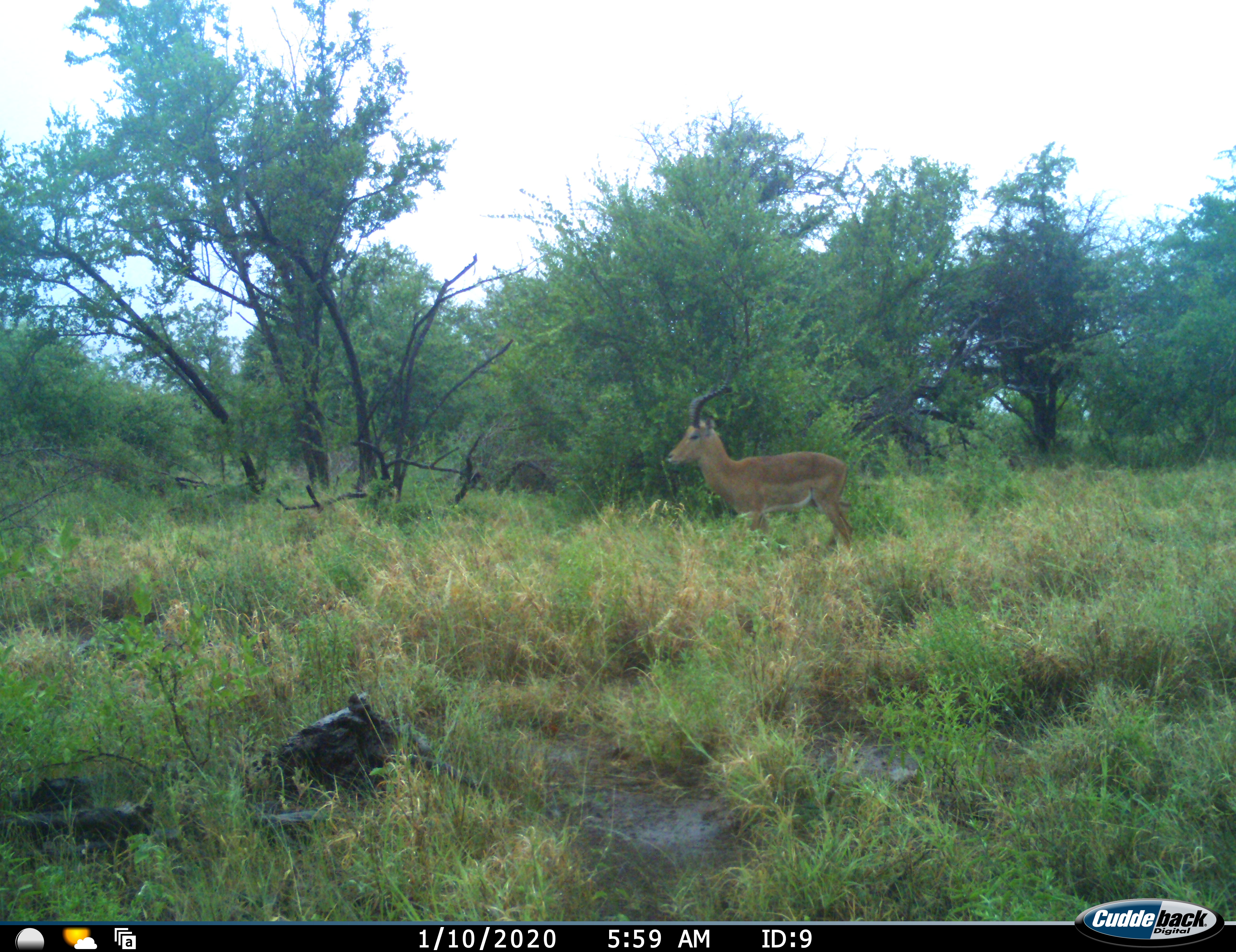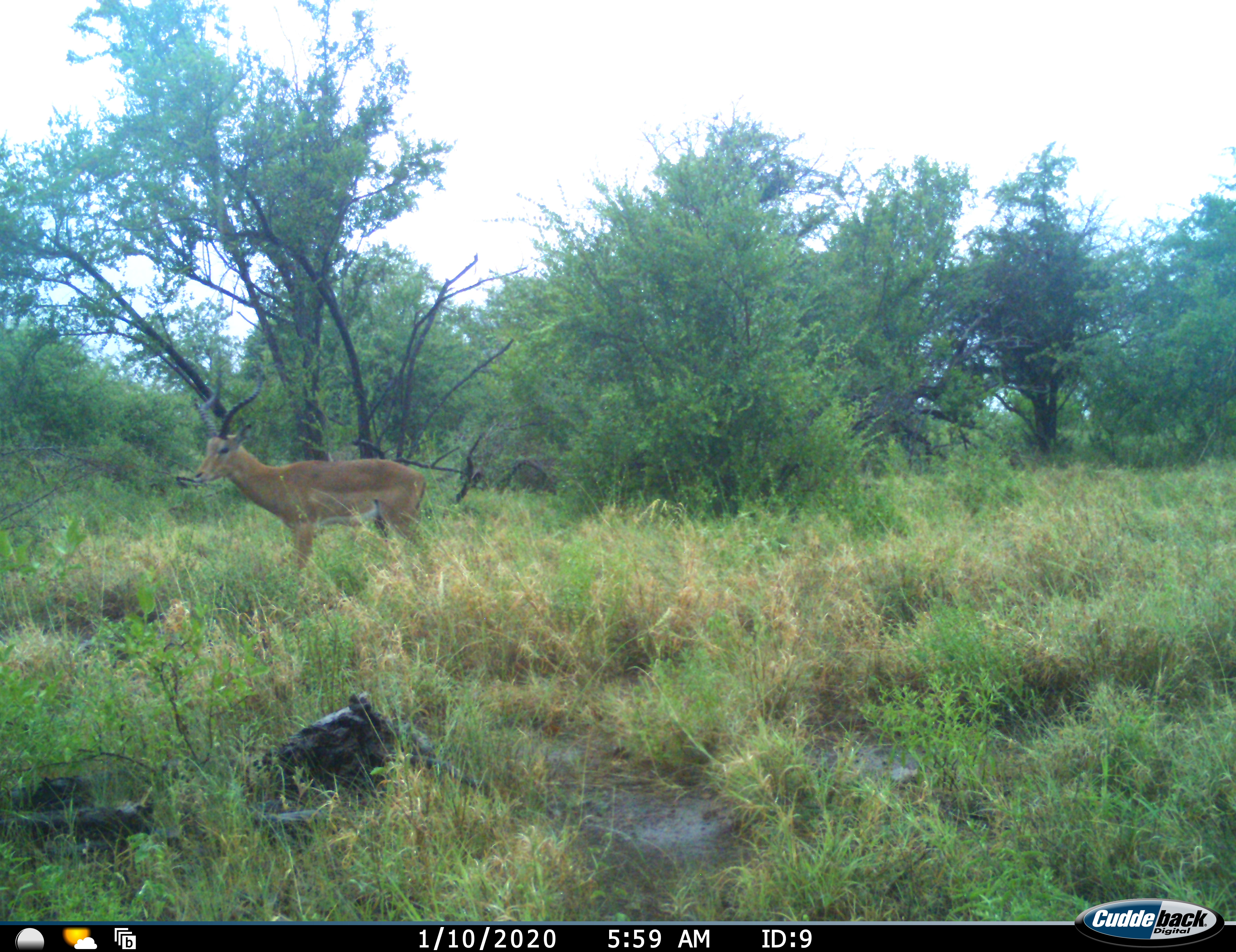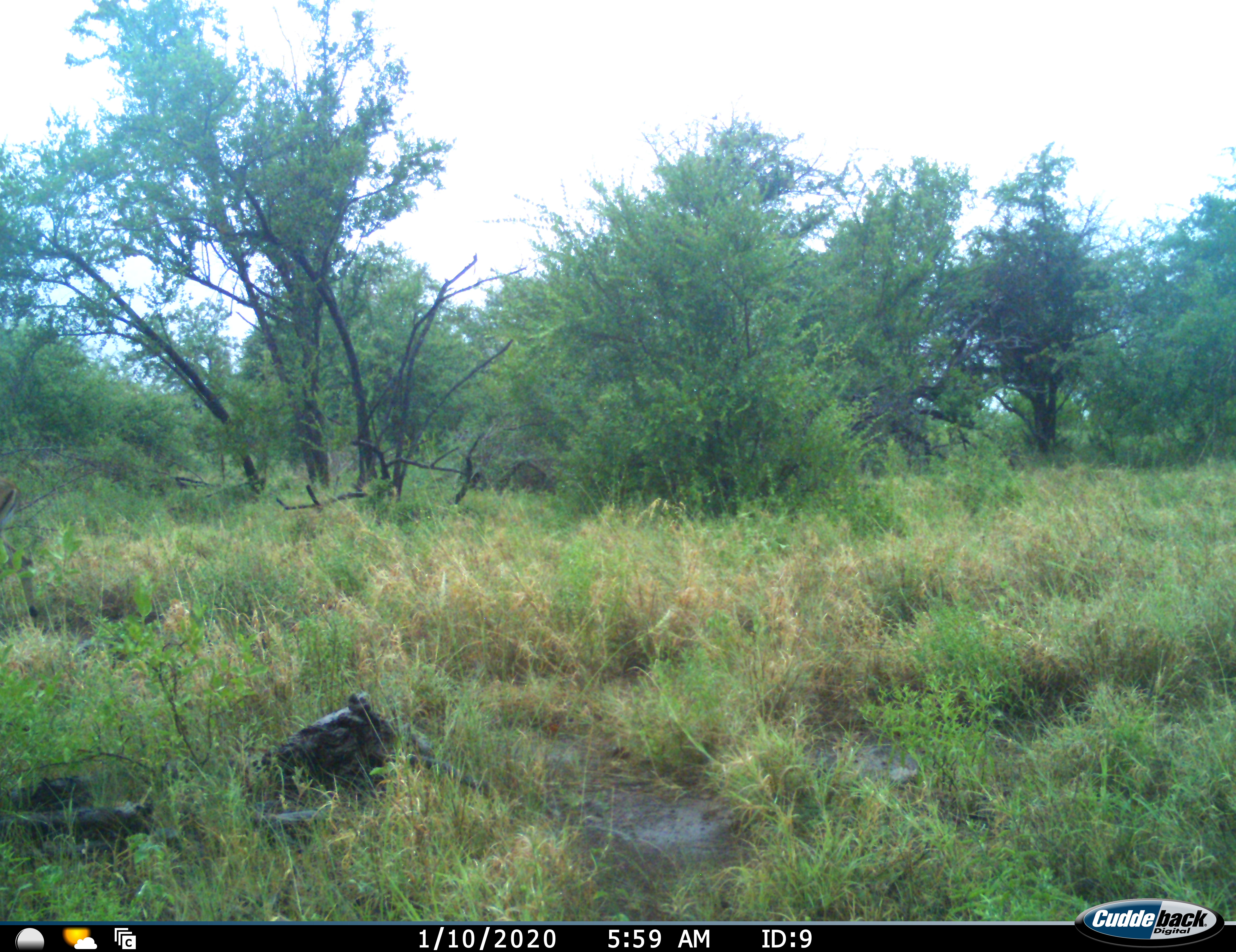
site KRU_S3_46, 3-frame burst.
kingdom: Animalia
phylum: Chordata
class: Mammalia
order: Artiodactyla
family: Bovidae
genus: Aepyceros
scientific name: Aepyceros melampus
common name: impala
Impala (Aepyceros melampus), count 1. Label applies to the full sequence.